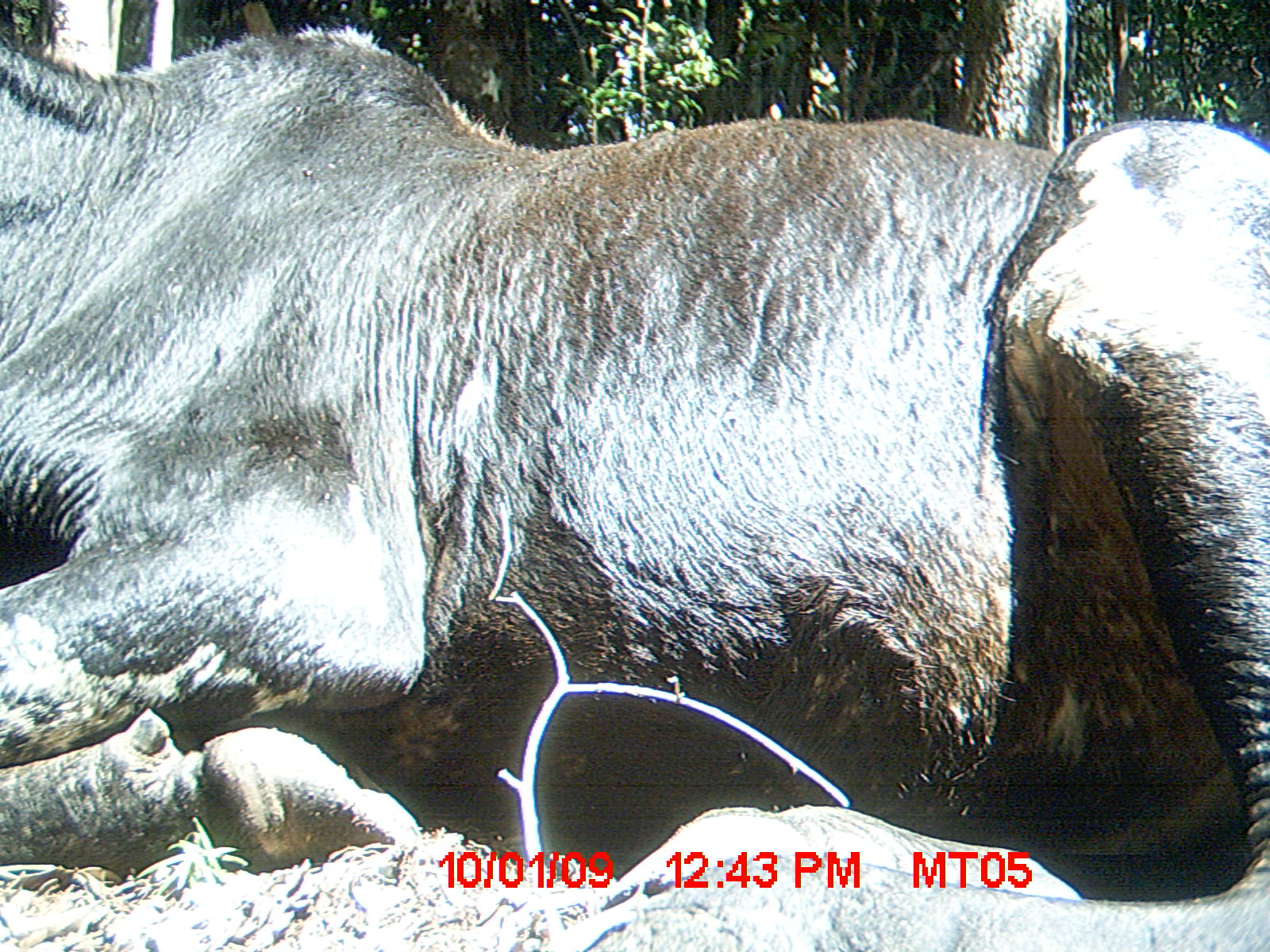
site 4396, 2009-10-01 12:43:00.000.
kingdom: Animalia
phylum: Chordata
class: Mammalia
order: Artiodactyla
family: Bovidae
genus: Bos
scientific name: Bos taurus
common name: domestic cattle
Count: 3.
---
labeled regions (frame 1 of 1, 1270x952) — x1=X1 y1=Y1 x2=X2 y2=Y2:
bos taurus: x1=0 y1=26 x2=1270 y2=948